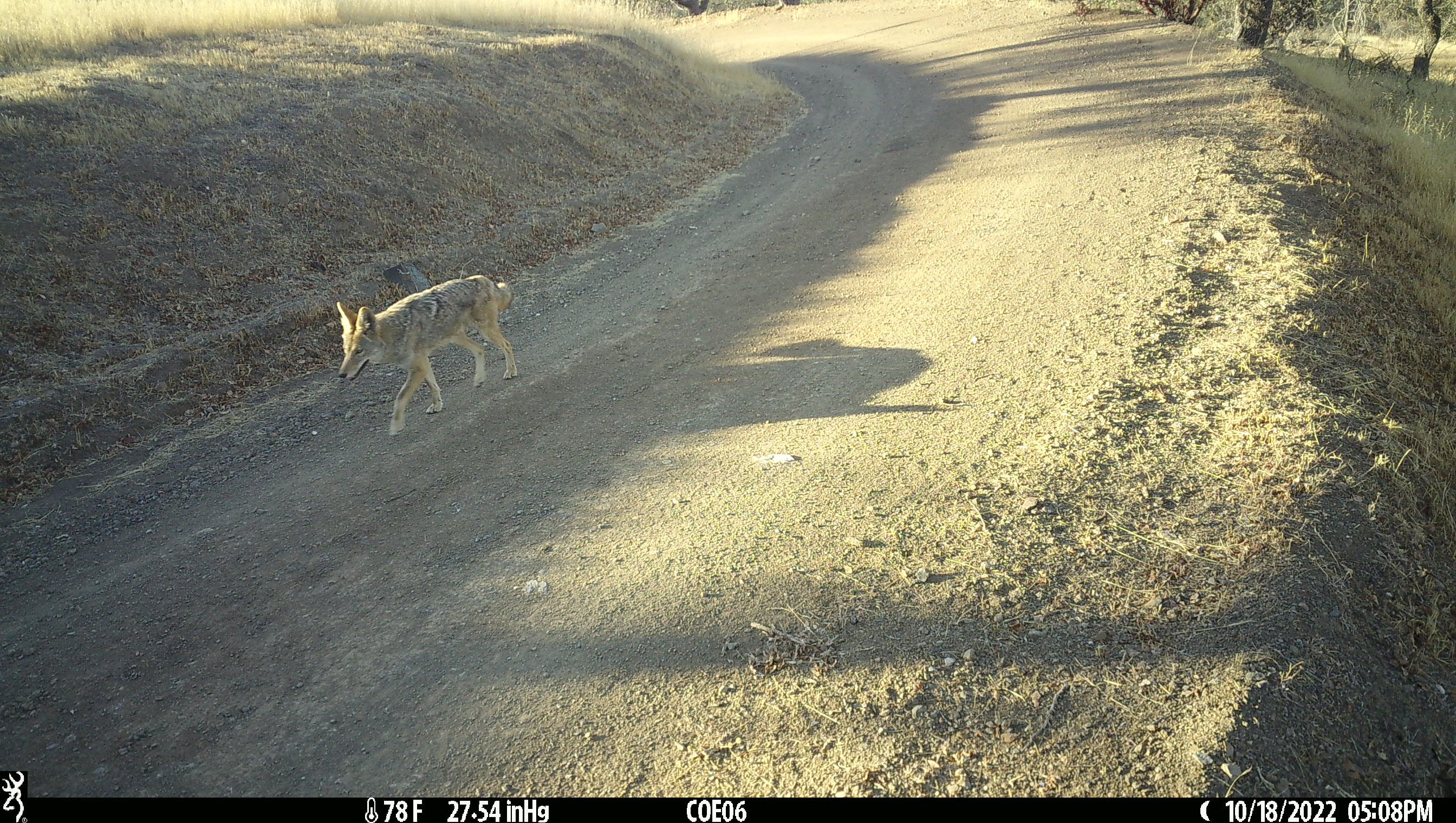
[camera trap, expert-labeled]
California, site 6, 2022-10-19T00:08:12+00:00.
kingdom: Animalia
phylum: Chordata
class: Mammalia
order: Carnivora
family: Canidae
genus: Canis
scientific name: Canis latrans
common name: coyote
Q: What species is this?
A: Coyote (Canis latrans).